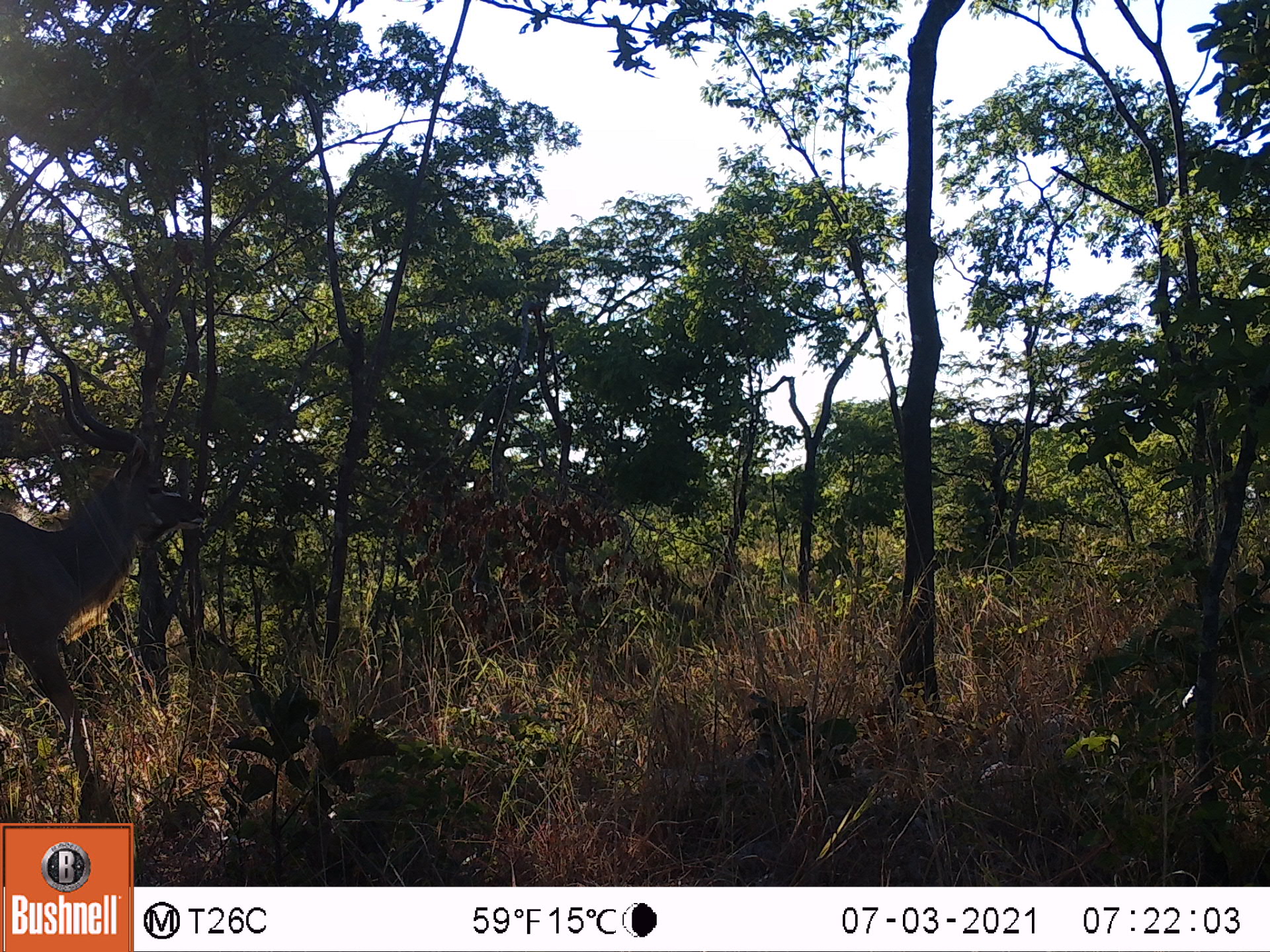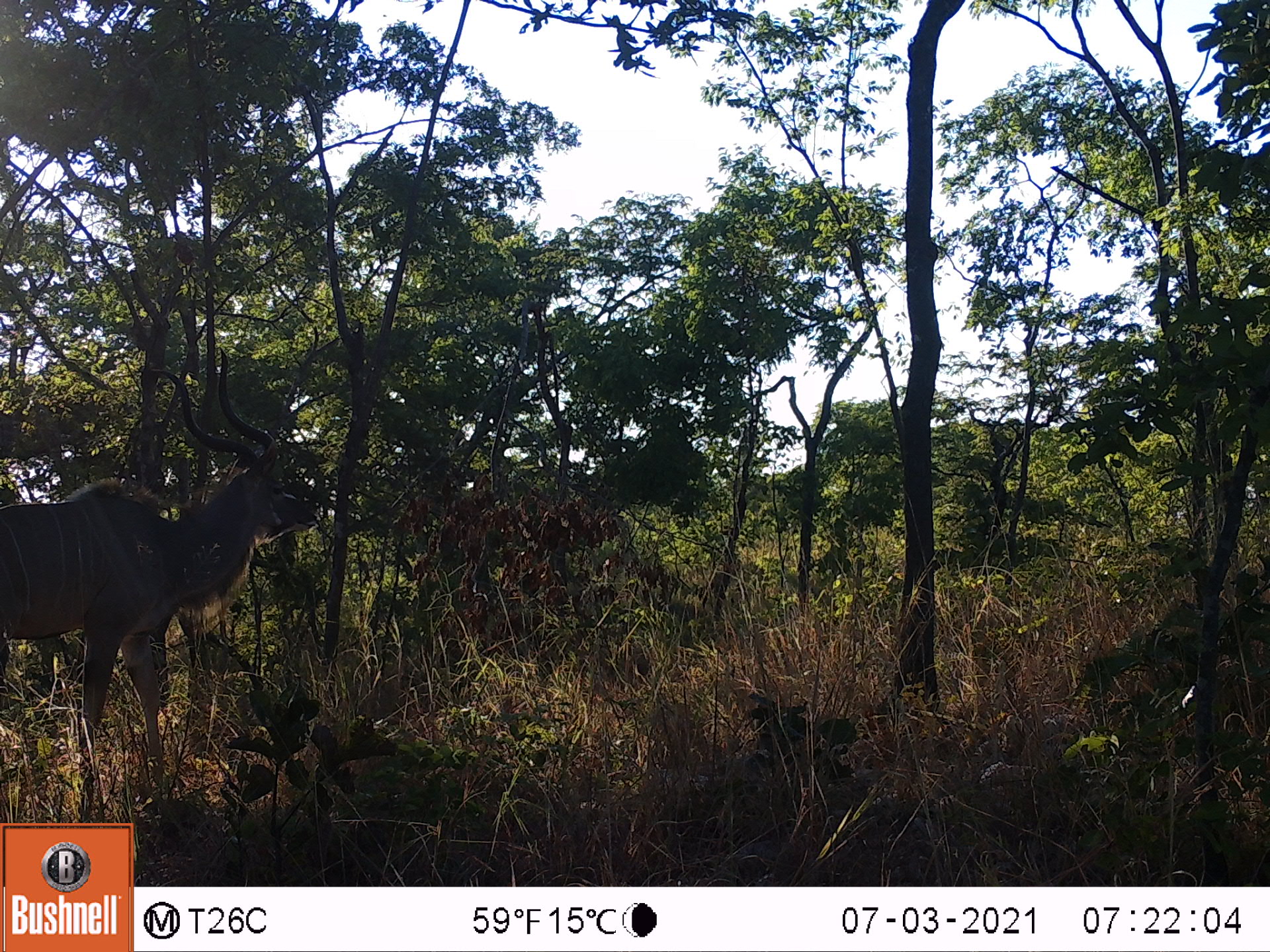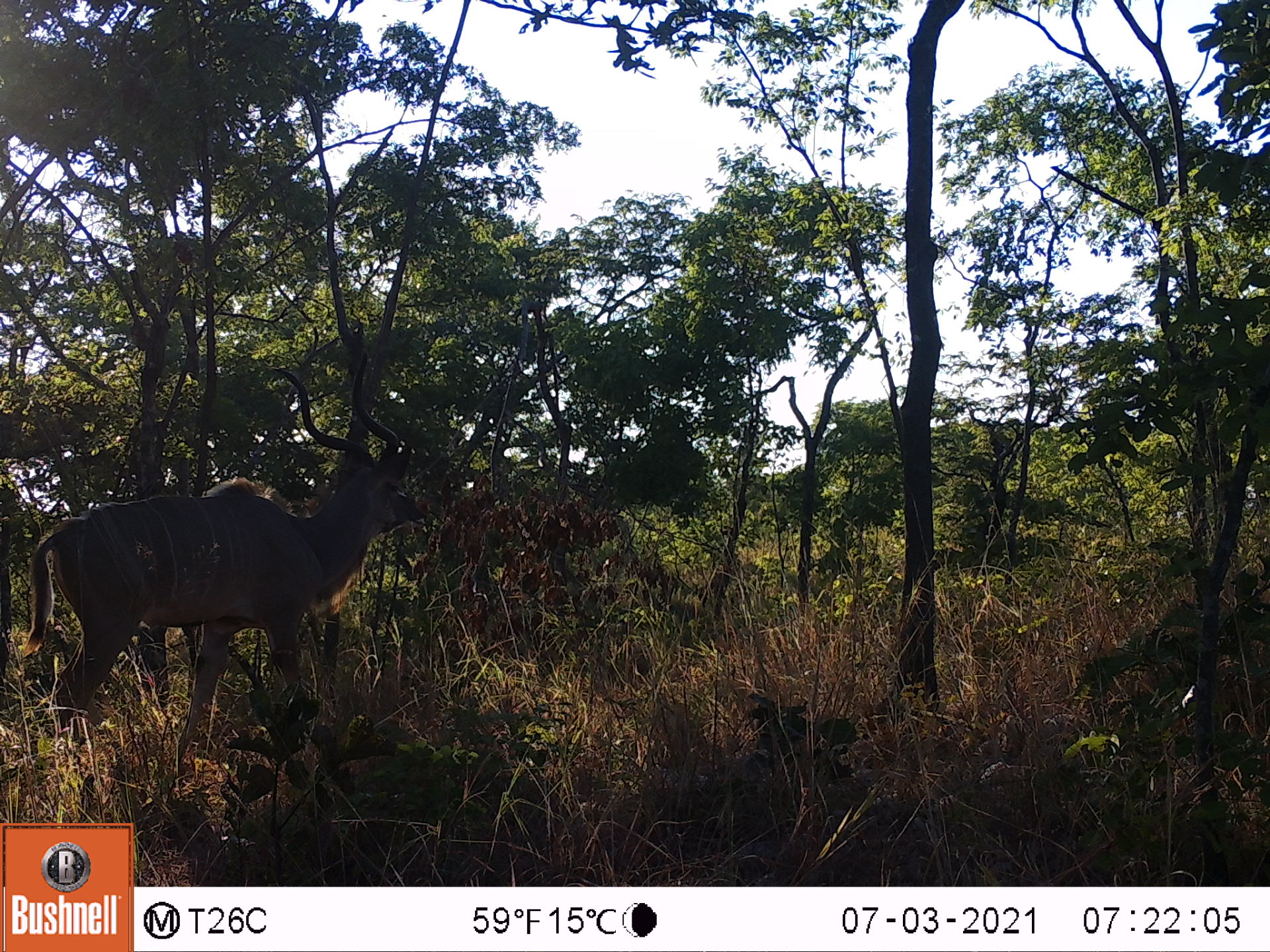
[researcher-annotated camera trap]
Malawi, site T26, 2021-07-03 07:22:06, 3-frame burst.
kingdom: Animalia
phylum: Chordata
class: Mammalia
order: Artiodactyla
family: Bovidae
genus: Tragelaphus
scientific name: Tragelaphus strepsiceros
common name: greater kudu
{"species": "greater kudu (Tragelaphus strepsiceros)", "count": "1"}